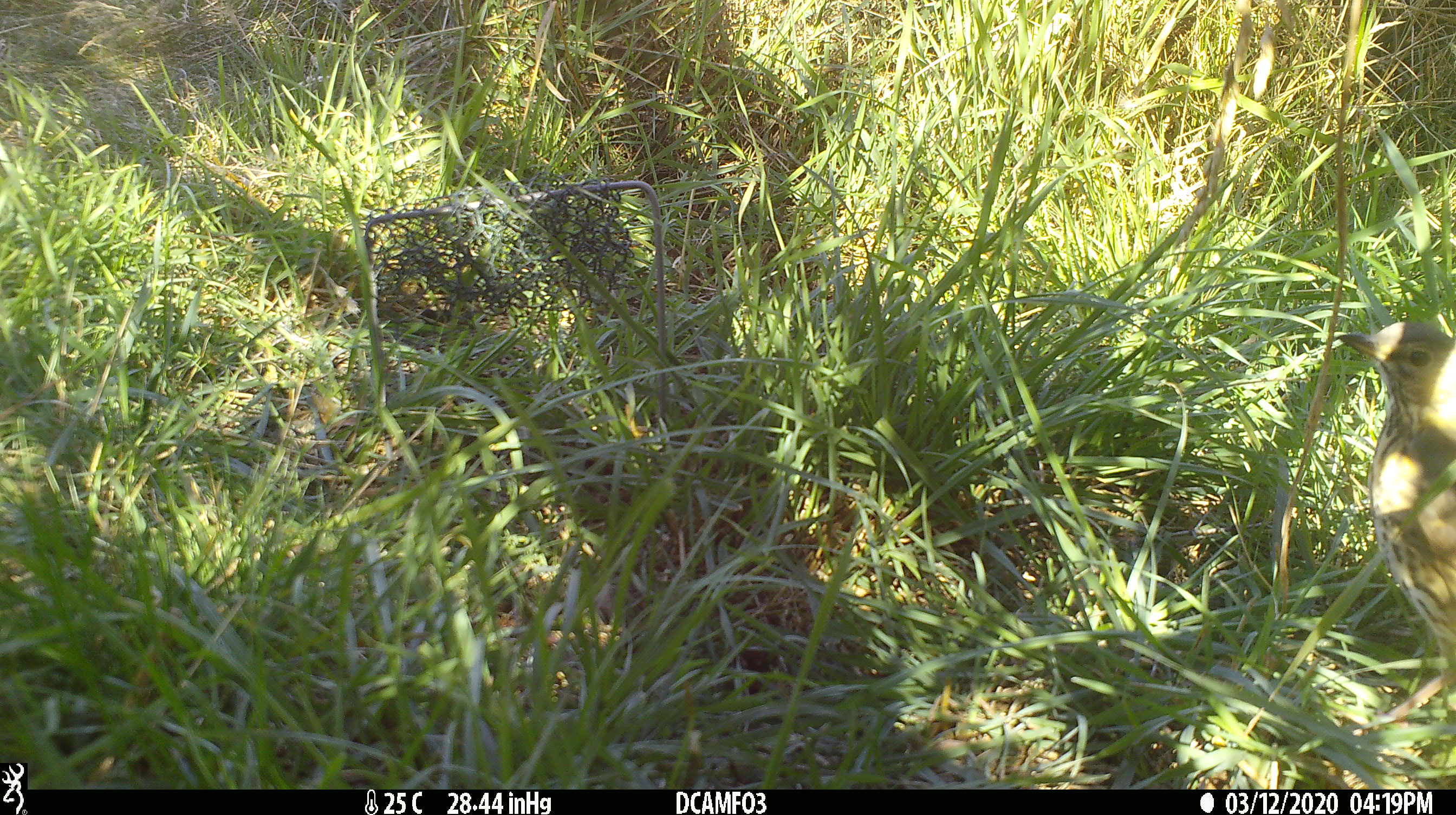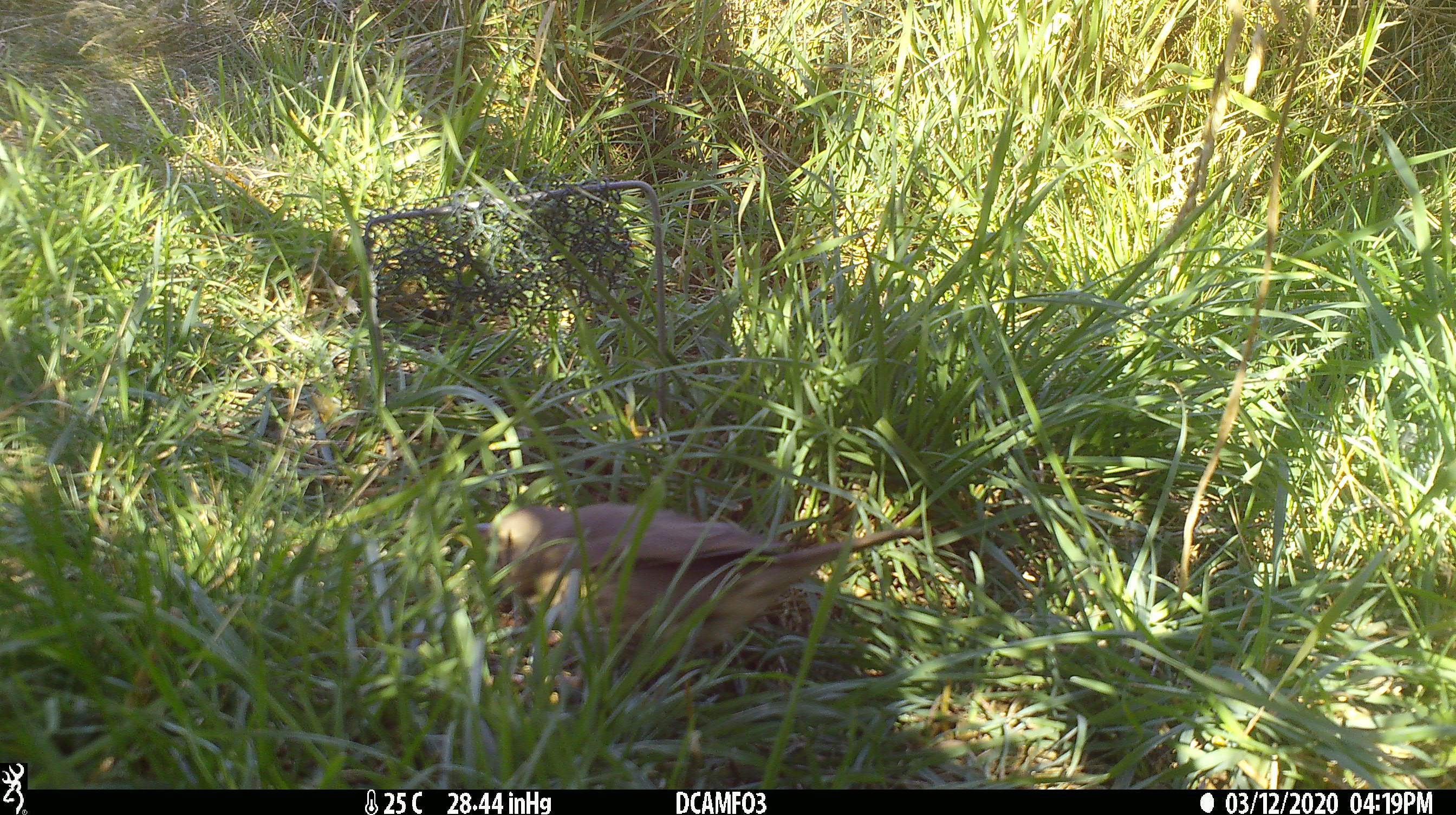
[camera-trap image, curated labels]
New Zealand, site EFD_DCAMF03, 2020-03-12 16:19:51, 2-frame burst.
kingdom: Animalia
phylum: Chordata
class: Aves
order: Passeriformes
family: Turdidae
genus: Turdus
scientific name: Turdus philomelos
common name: song thrush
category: thrush